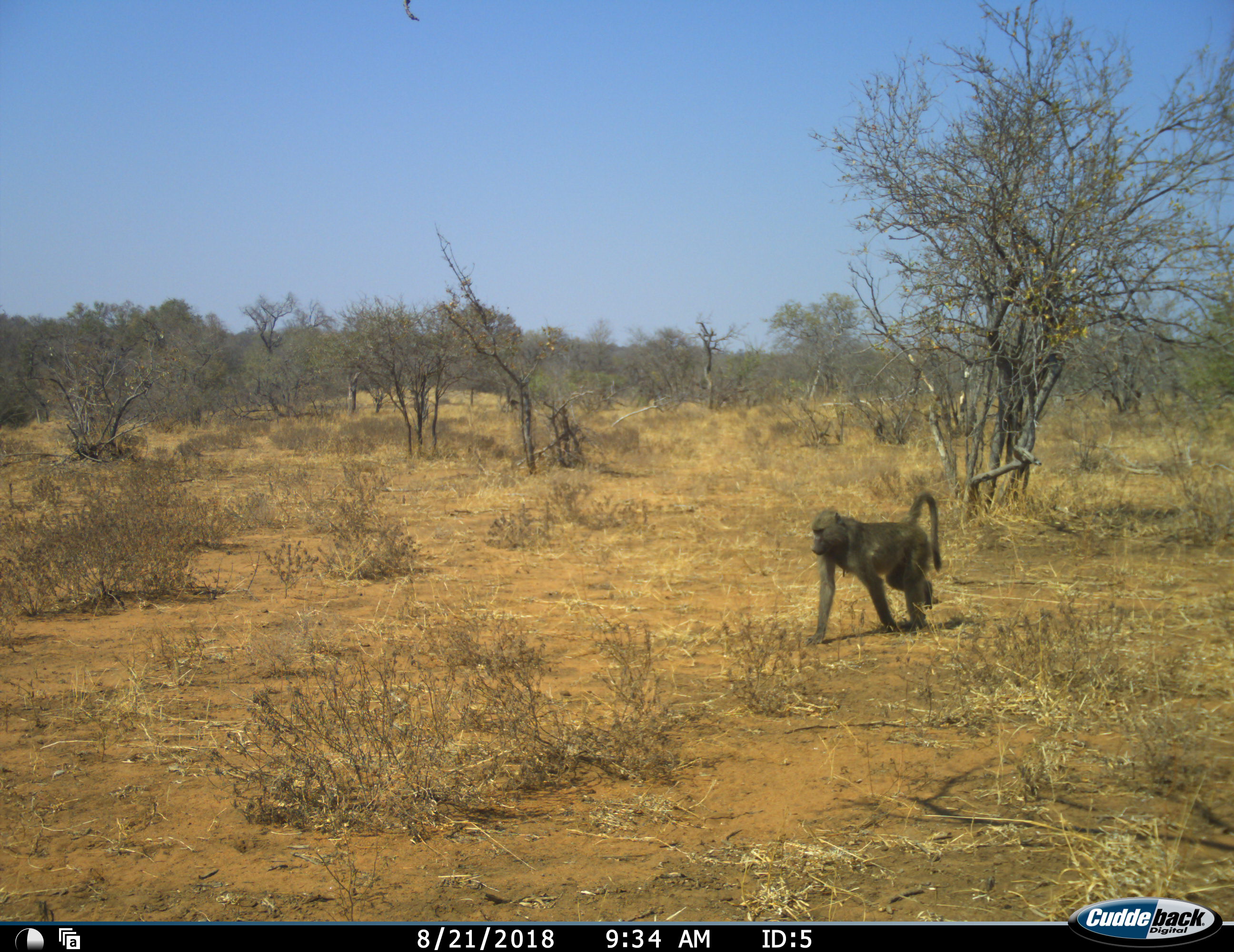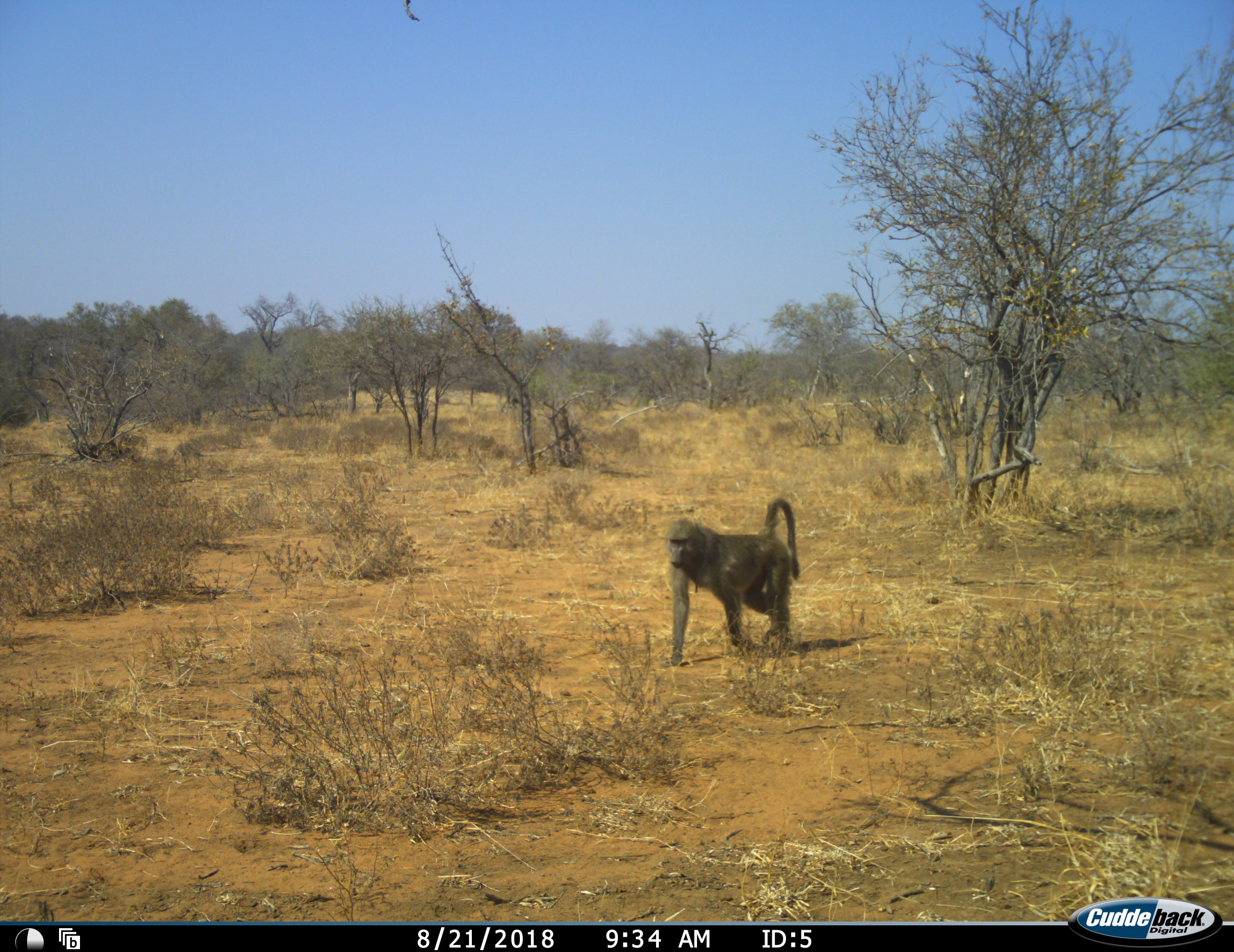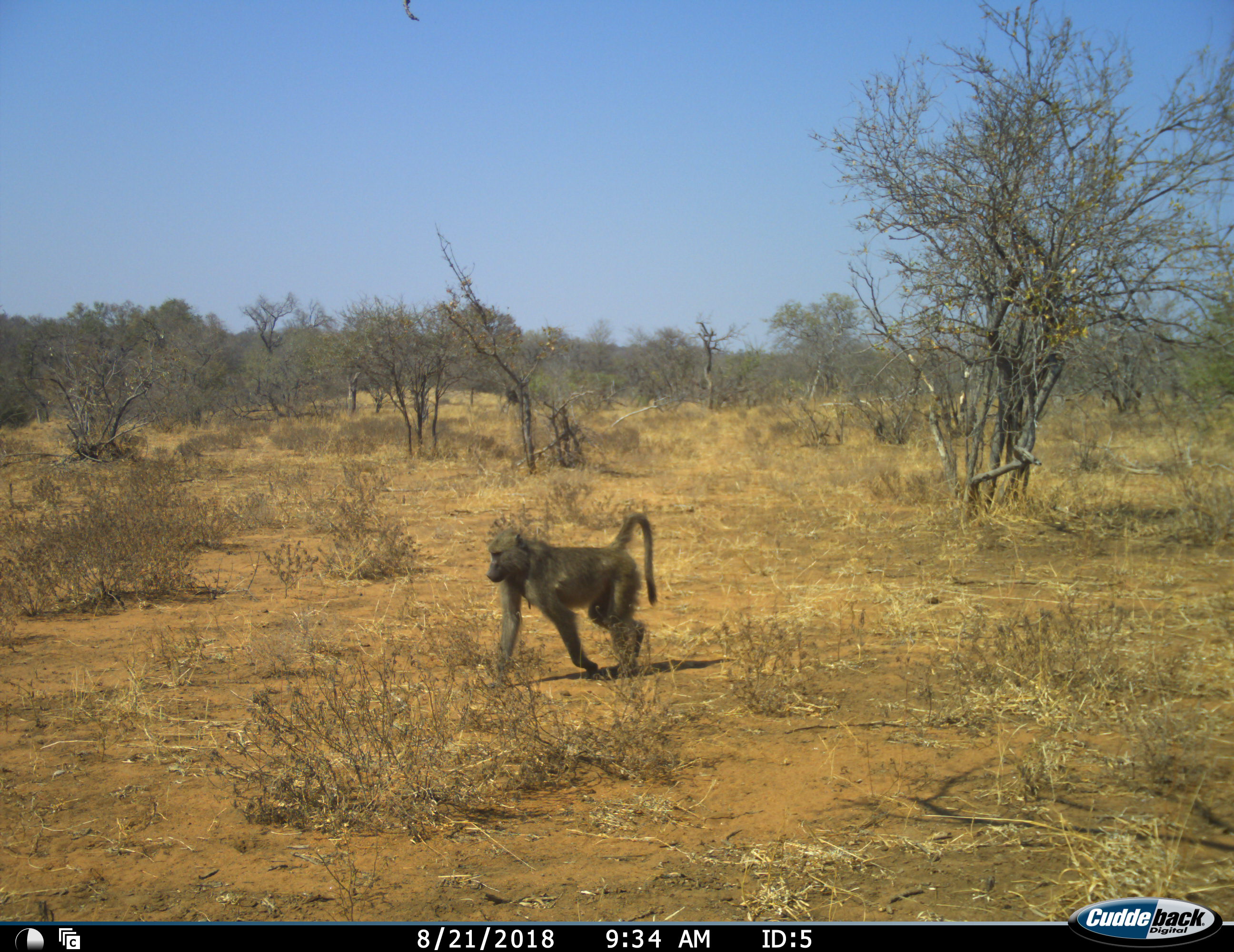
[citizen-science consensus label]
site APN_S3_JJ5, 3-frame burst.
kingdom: Animalia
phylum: Chordata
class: Mammalia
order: Primates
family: Cercopithecidae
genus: Papio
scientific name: Papio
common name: baboon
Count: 1.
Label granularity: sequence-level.